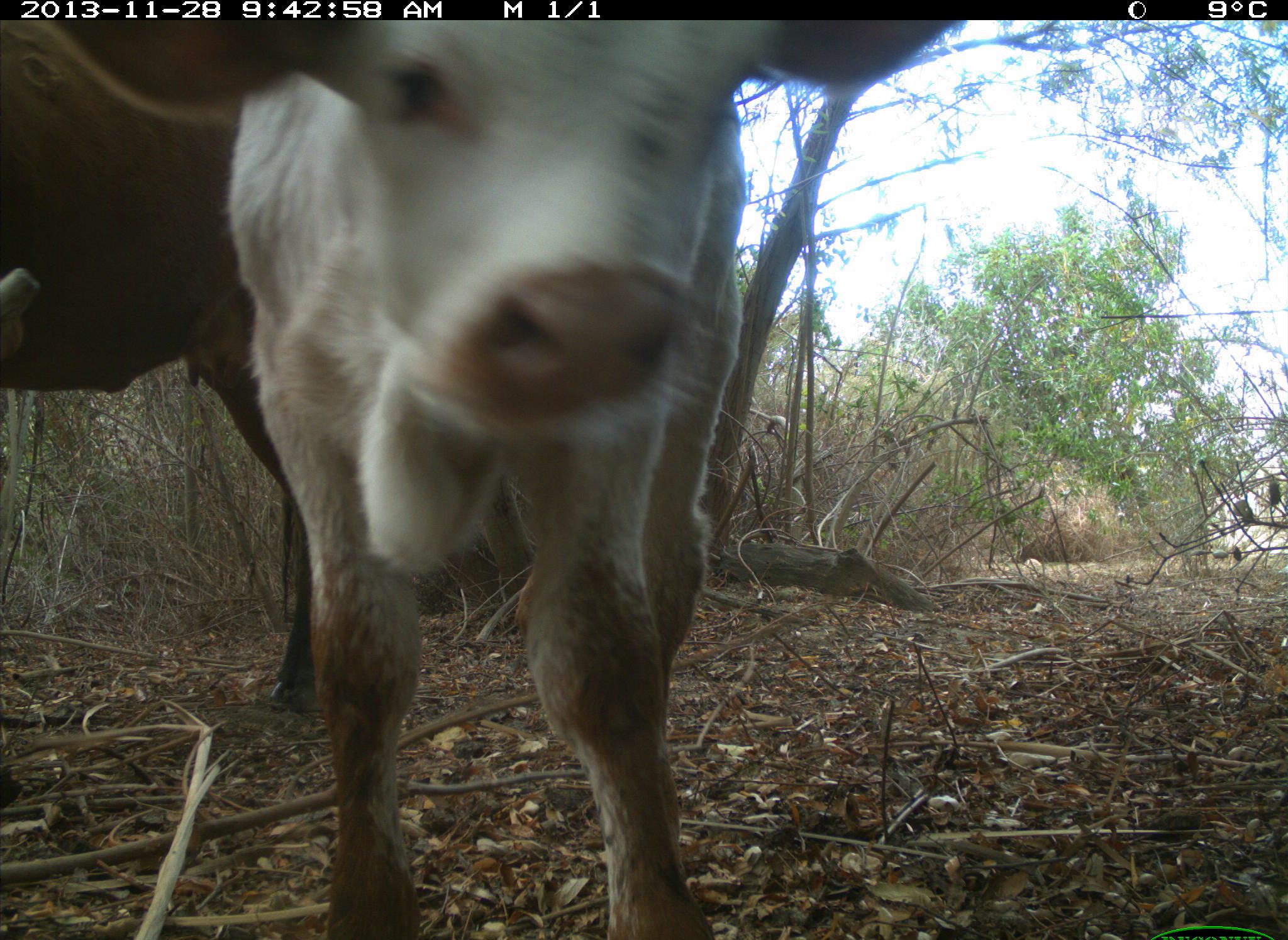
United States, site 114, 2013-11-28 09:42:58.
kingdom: Animalia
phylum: Chordata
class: Mammalia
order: Artiodactyla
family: Bovidae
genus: Bos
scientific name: Bos taurus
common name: cow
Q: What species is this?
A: Cow (Bos taurus).